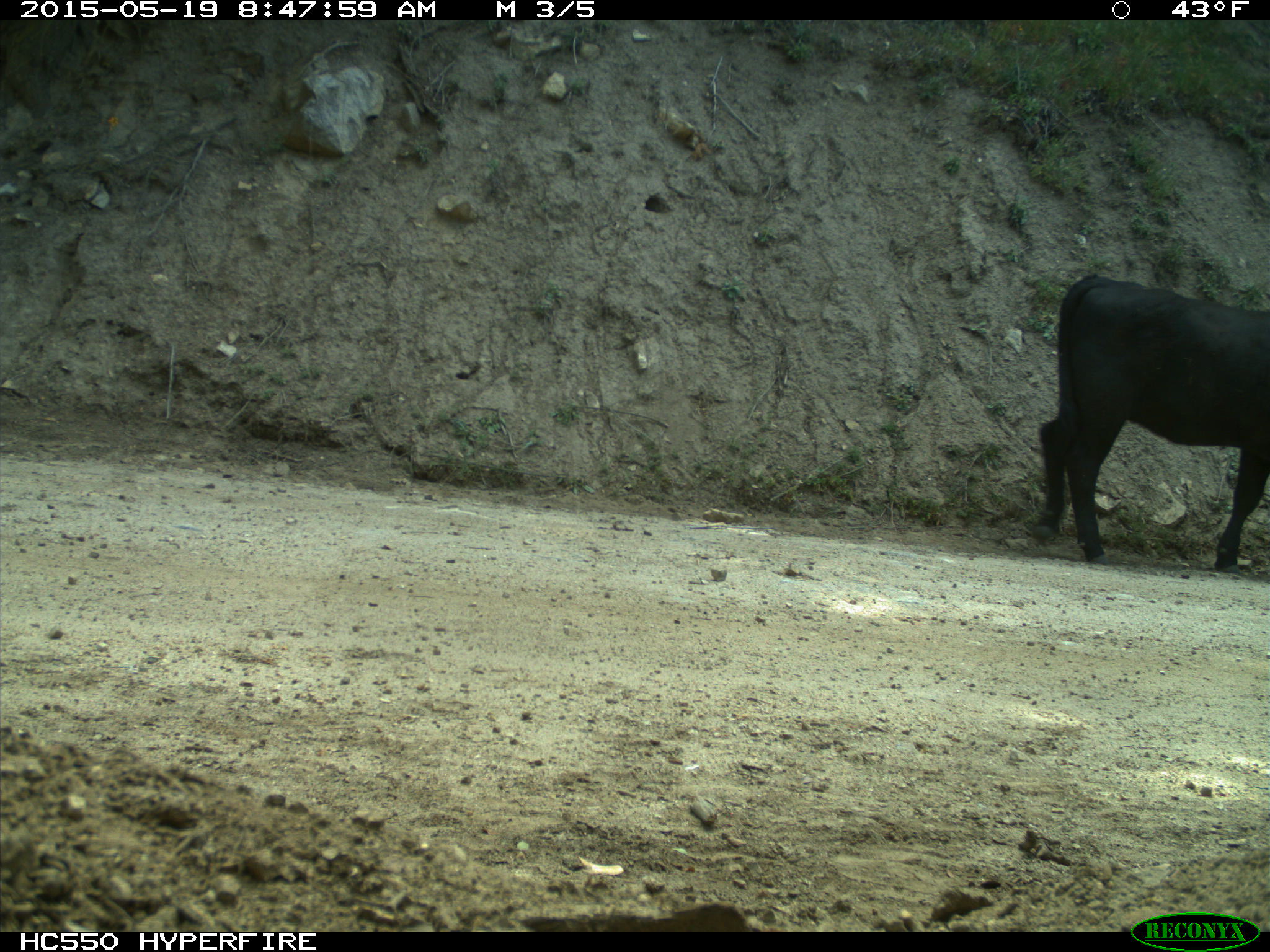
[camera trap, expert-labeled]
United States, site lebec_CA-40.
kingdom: Animalia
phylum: Chordata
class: Mammalia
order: Artiodactyla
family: Bovidae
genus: Bos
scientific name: Bos taurus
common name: domestic cow